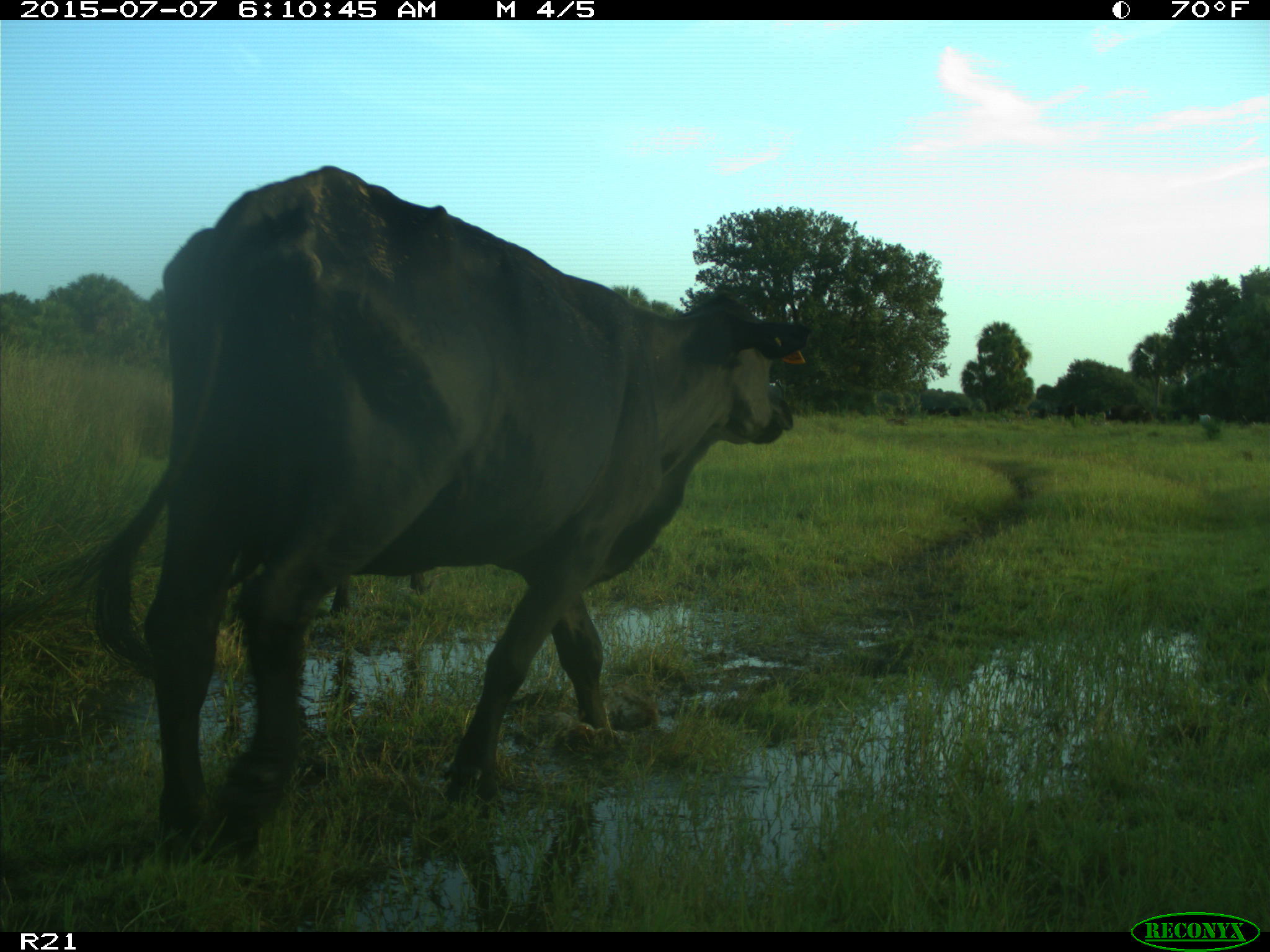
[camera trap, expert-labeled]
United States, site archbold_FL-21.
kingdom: Animalia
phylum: Chordata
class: Mammalia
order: Artiodactyla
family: Bovidae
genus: Bos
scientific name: Bos taurus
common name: domestic cow